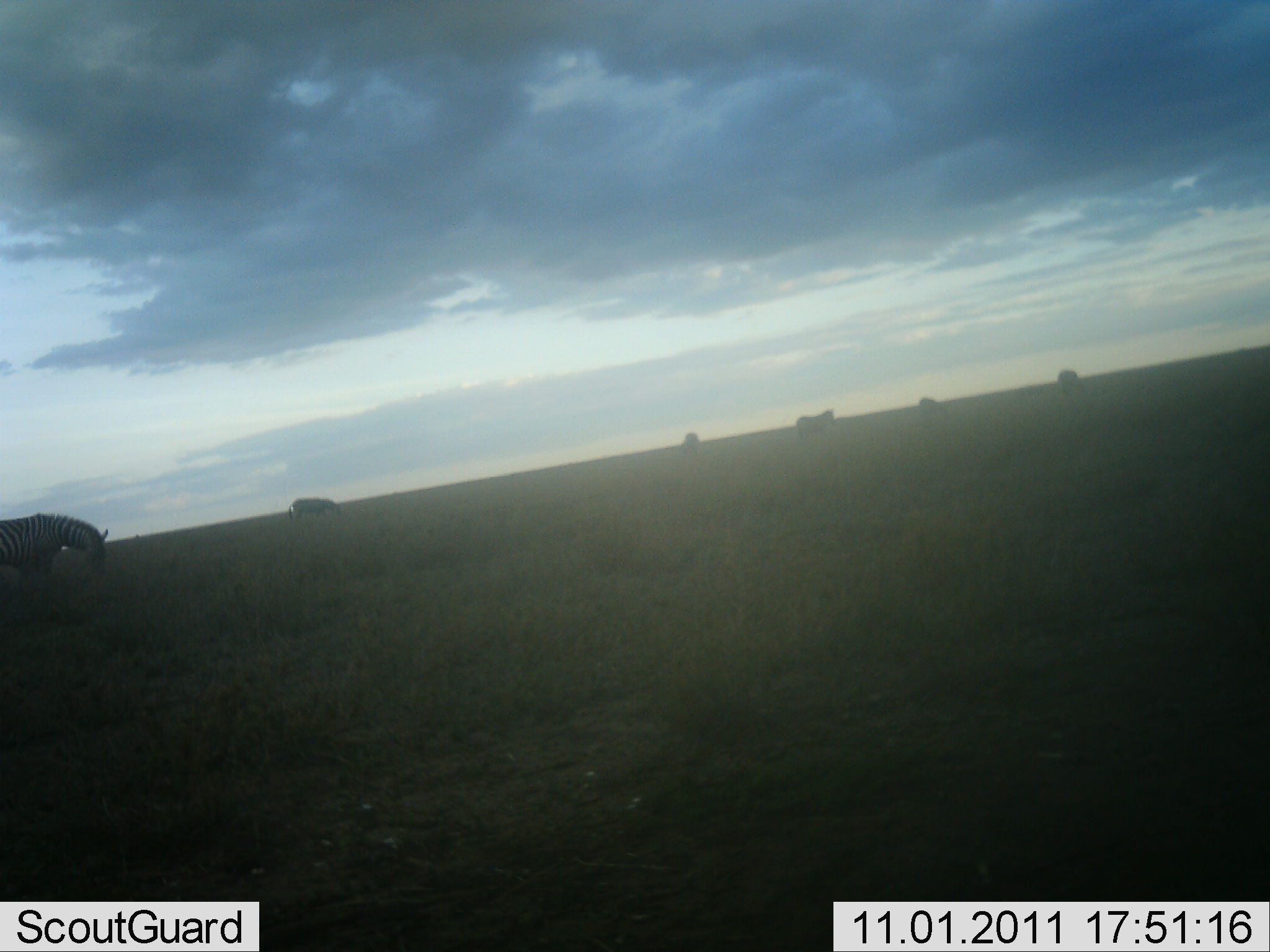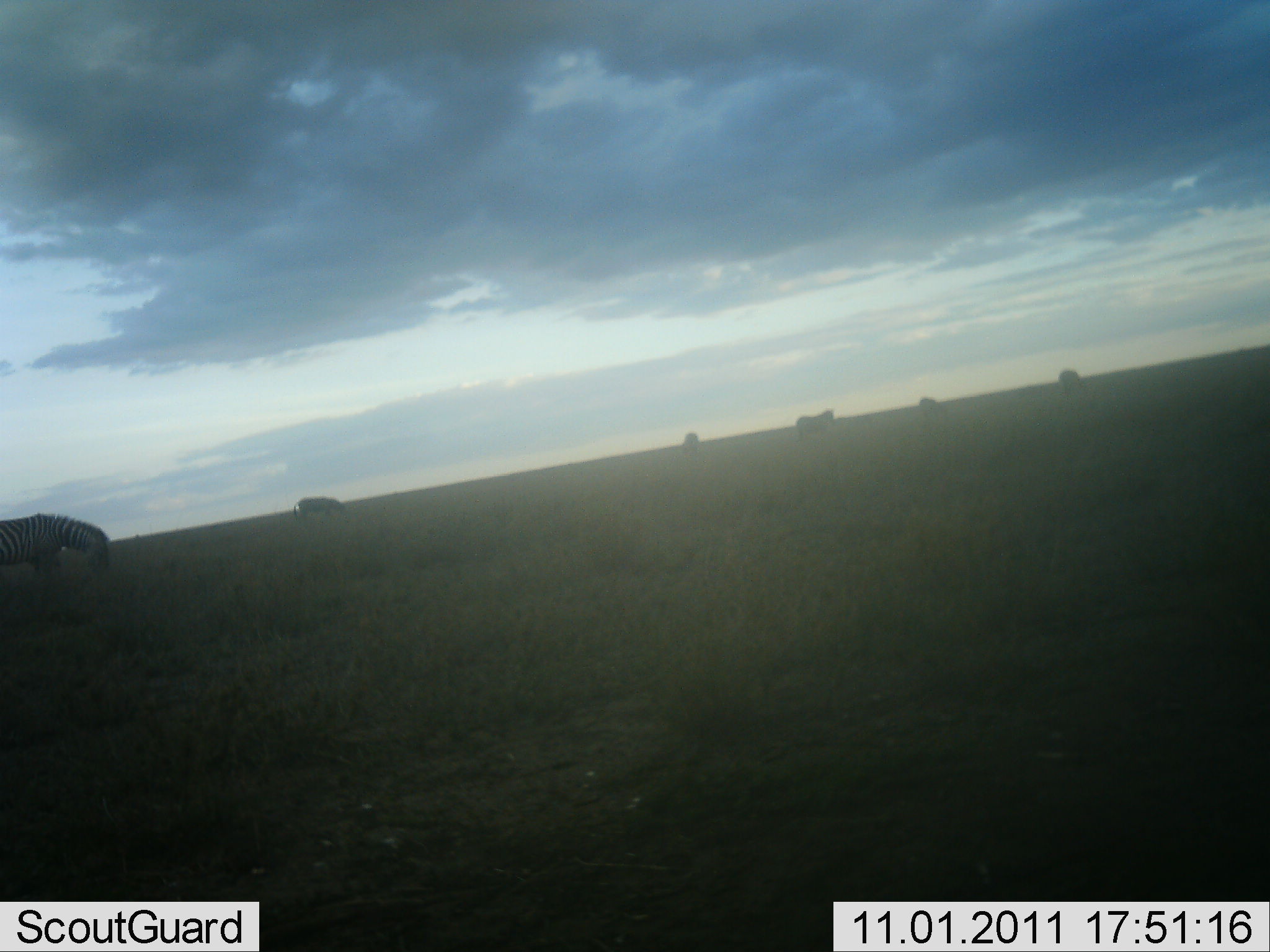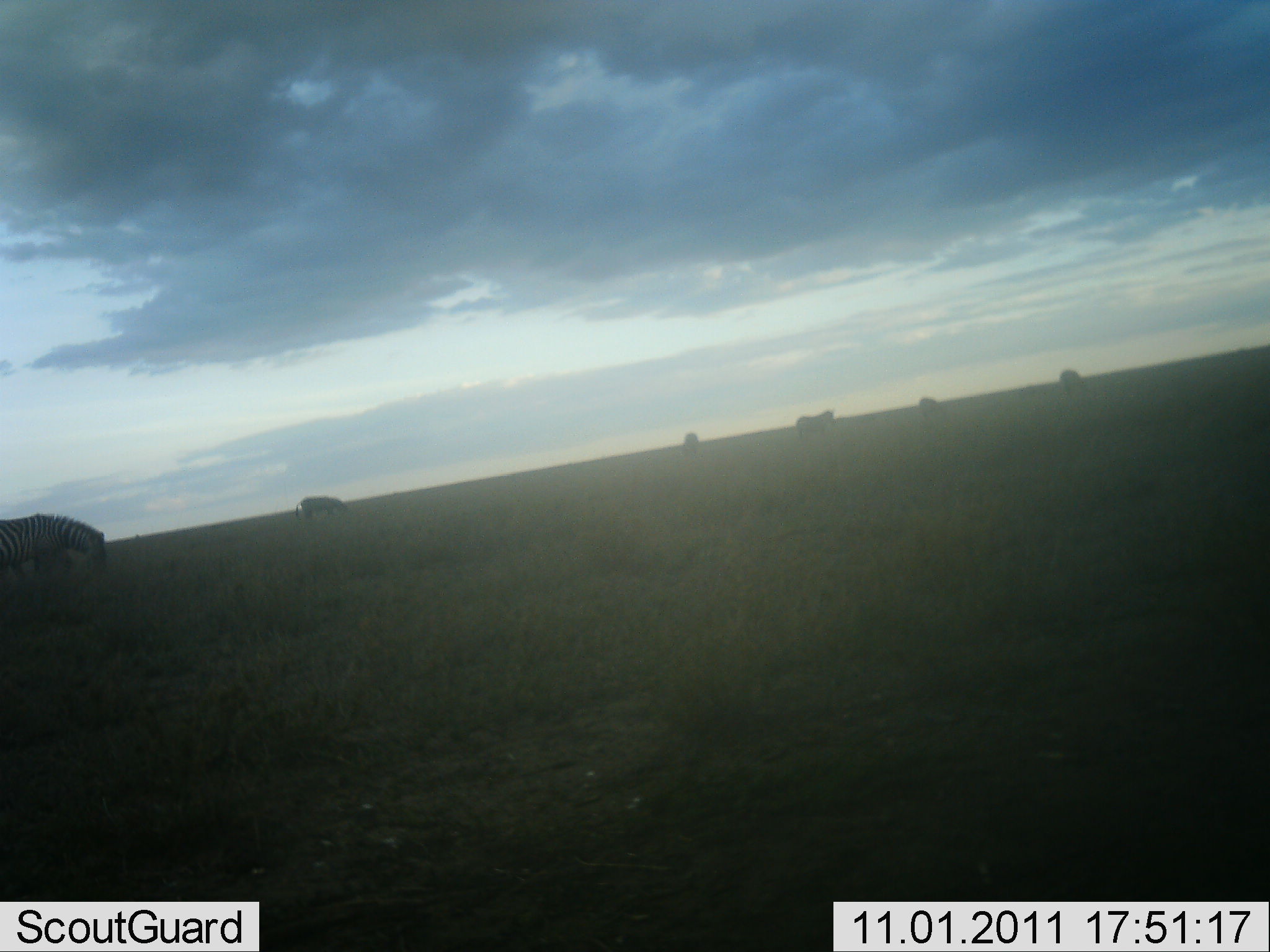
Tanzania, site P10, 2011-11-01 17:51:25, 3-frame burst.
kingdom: Animalia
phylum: Chordata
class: Mammalia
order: Perissodactyla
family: Equidae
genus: Equus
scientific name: Equus quagga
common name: plains zebra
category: zebra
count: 6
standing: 25%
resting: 0%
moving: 33%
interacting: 0%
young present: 0%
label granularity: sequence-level